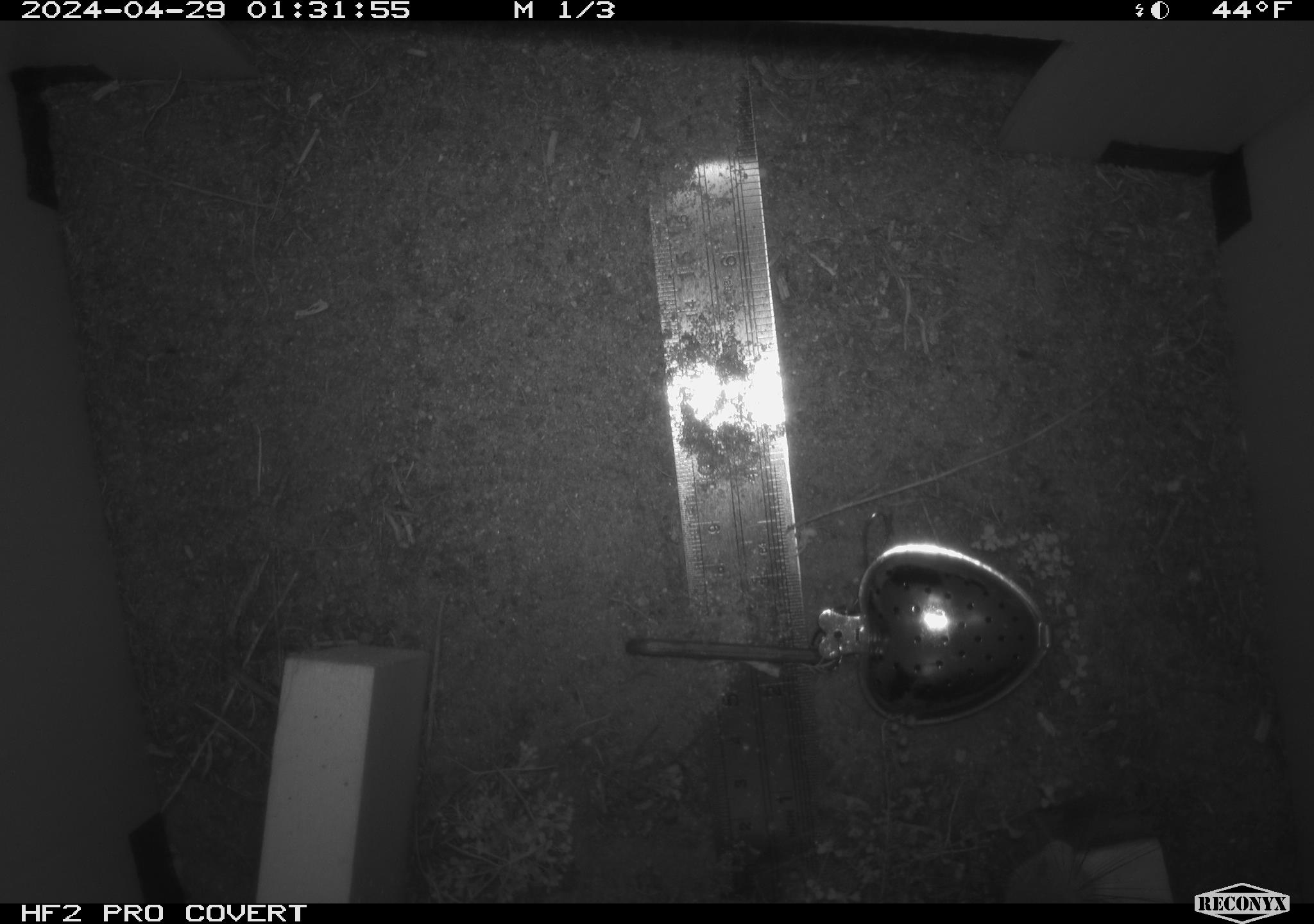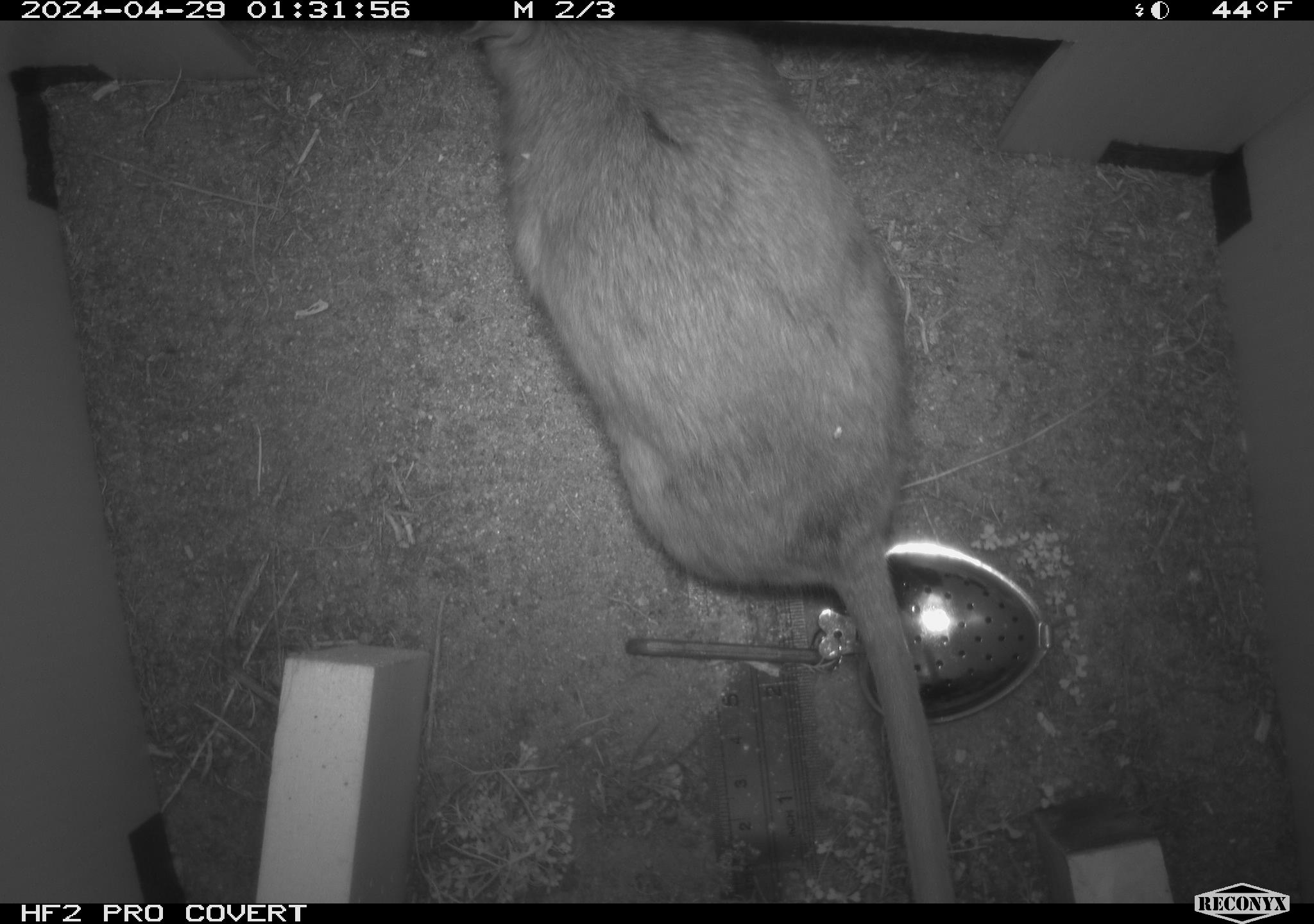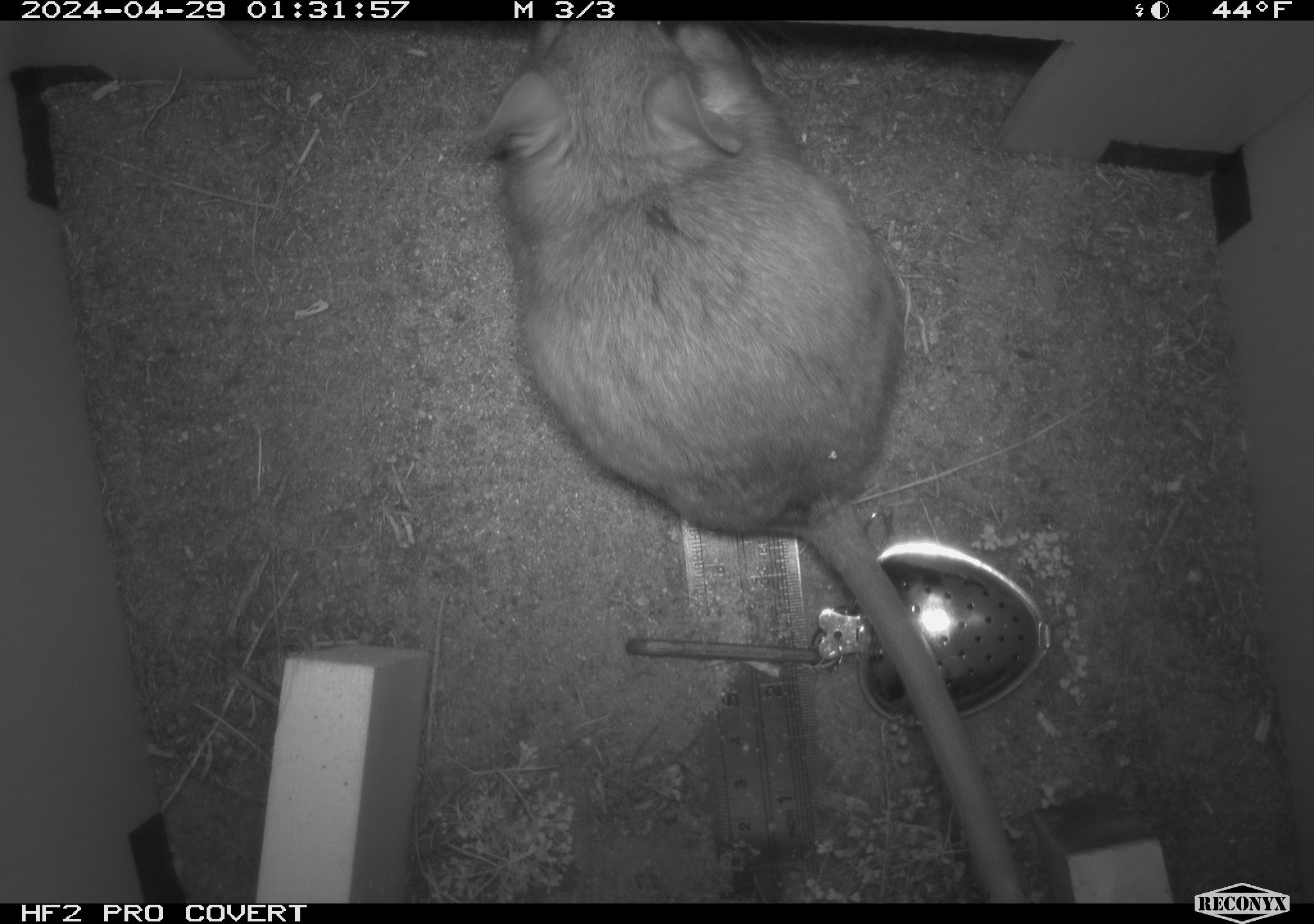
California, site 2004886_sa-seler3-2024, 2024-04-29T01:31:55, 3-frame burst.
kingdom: Animalia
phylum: Chordata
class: Mammalia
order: Rodentia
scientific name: Rodentia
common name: woodrat or rat or mouse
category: woodrat or rat or mouse species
Woodrat or rat or mouse species (woodrat or rat or mouse) (Rodentia).